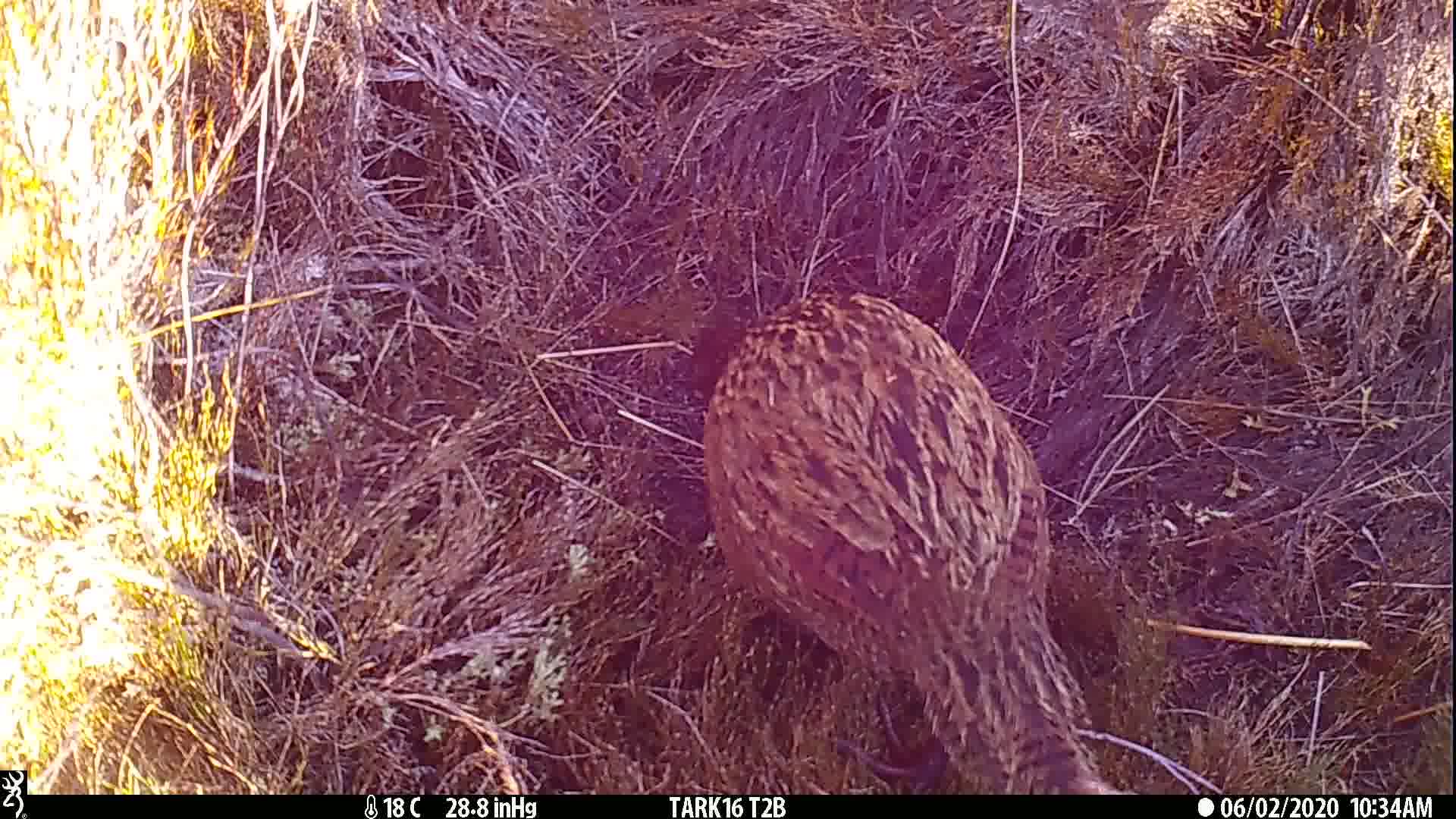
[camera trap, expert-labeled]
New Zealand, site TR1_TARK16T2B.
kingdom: Animalia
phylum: Chordata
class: Aves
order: Gruiformes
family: Rallidae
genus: Gallirallus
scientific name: Gallirallus australis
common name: weka